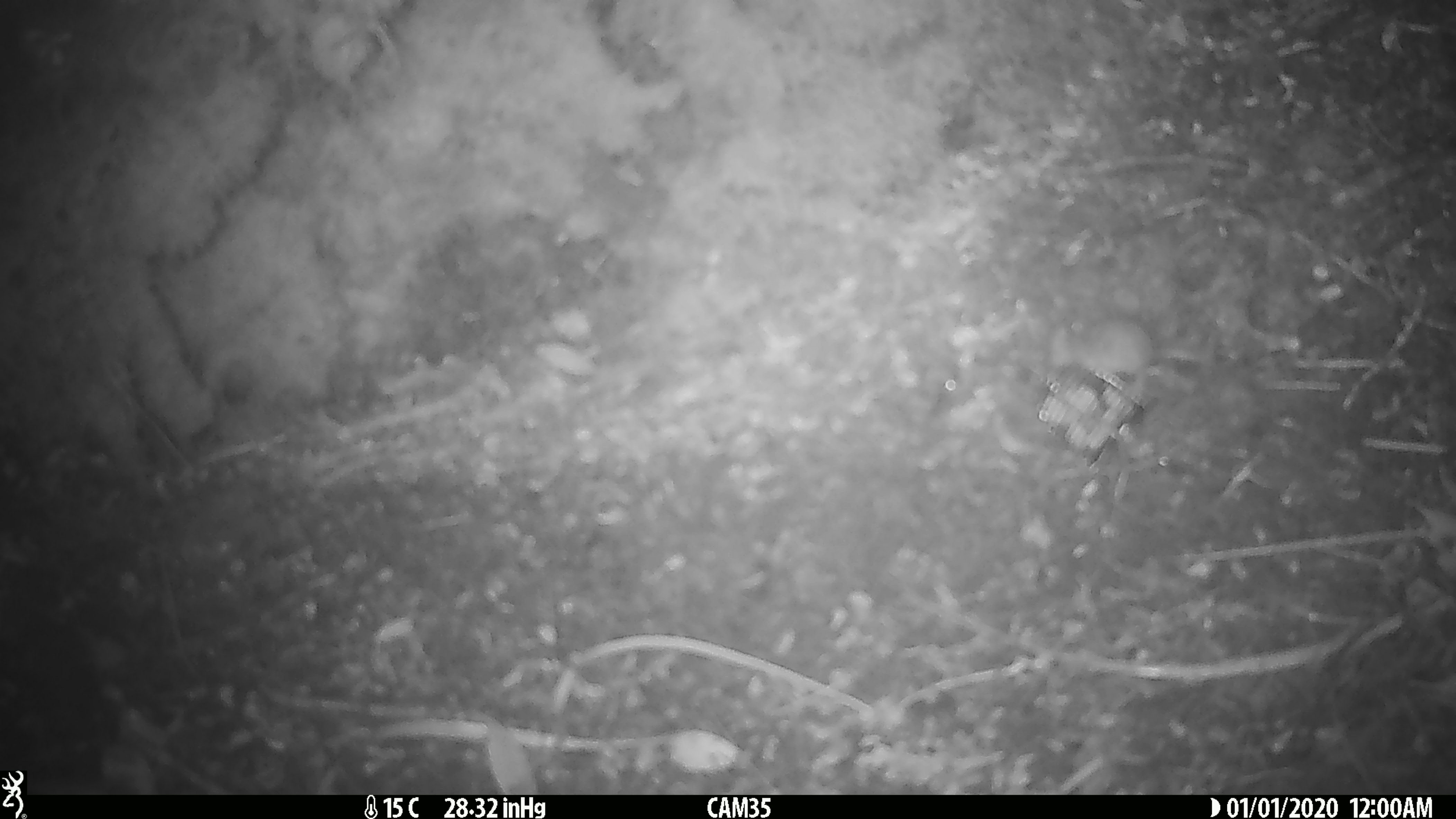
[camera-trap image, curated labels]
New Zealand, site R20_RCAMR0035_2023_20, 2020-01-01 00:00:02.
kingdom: Animalia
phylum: Chordata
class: Mammalia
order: Rodentia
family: Muridae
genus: Mus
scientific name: Mus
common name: mouse